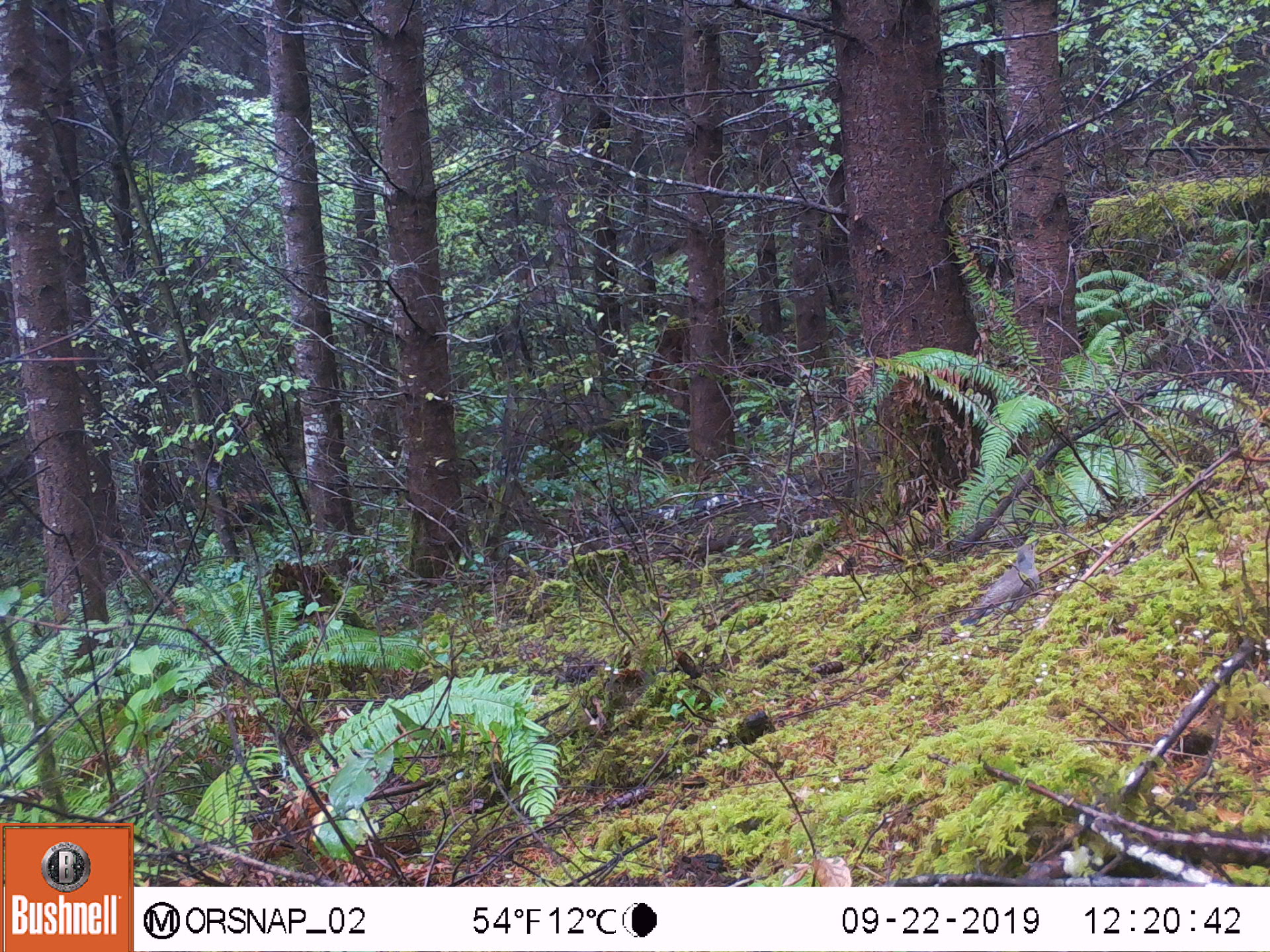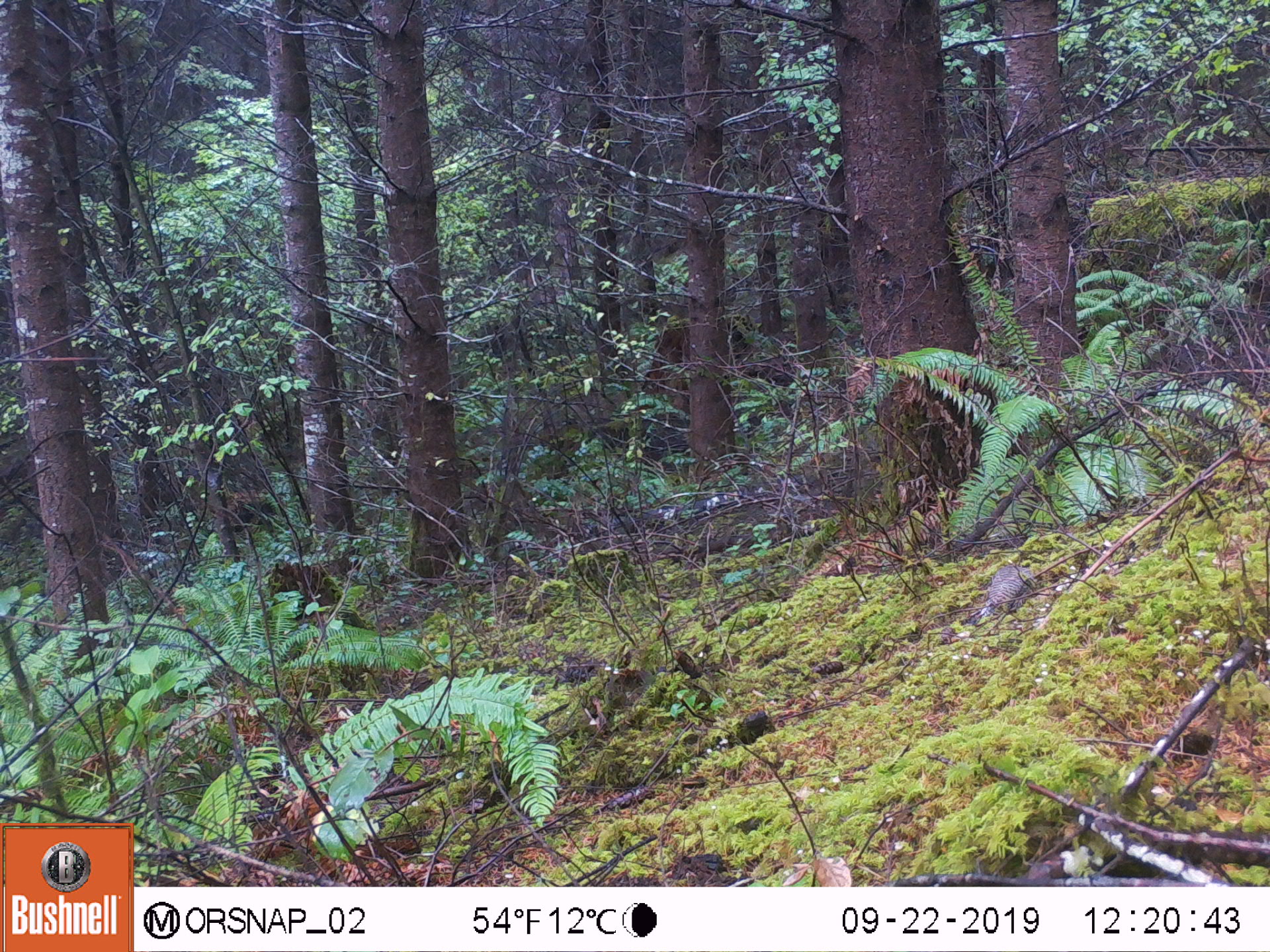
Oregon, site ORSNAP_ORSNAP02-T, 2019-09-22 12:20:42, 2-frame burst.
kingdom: Animalia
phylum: Chordata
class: Aves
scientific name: Aves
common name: bird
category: other bird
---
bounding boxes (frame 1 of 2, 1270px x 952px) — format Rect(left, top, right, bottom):
other bird: Rect(939, 530, 1072, 637)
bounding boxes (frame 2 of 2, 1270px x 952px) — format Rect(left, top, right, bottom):
other bird: Rect(964, 554, 1047, 632)